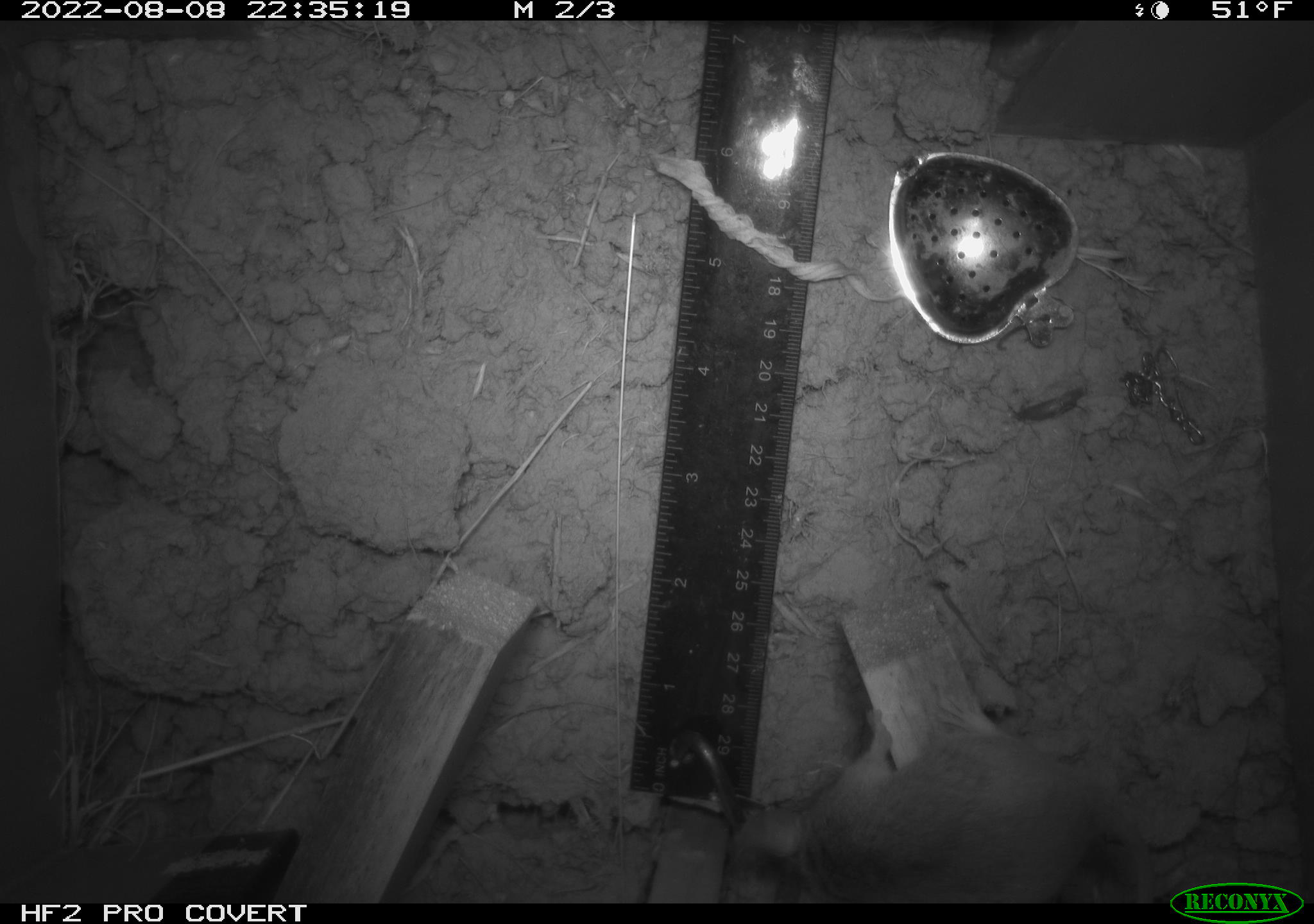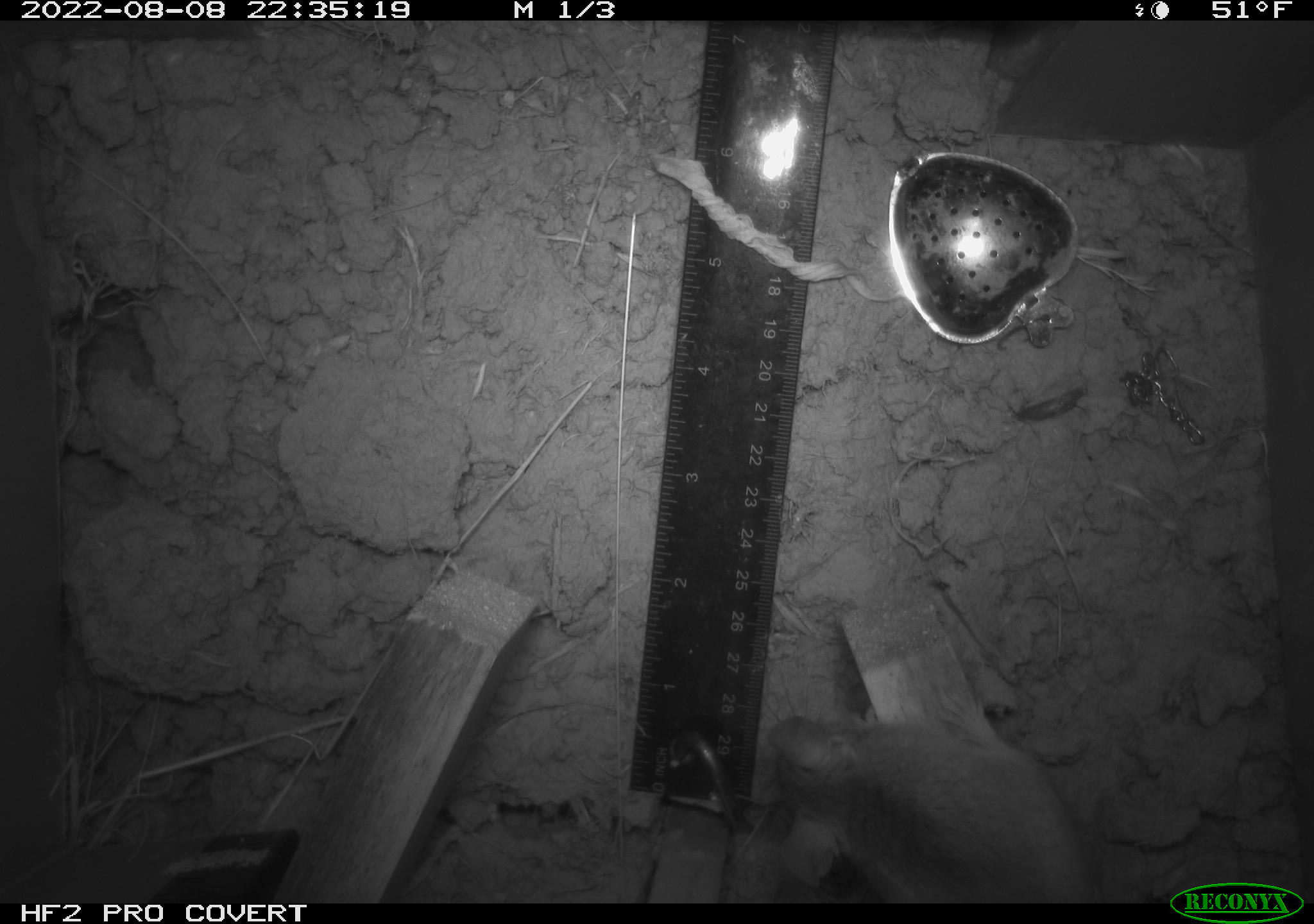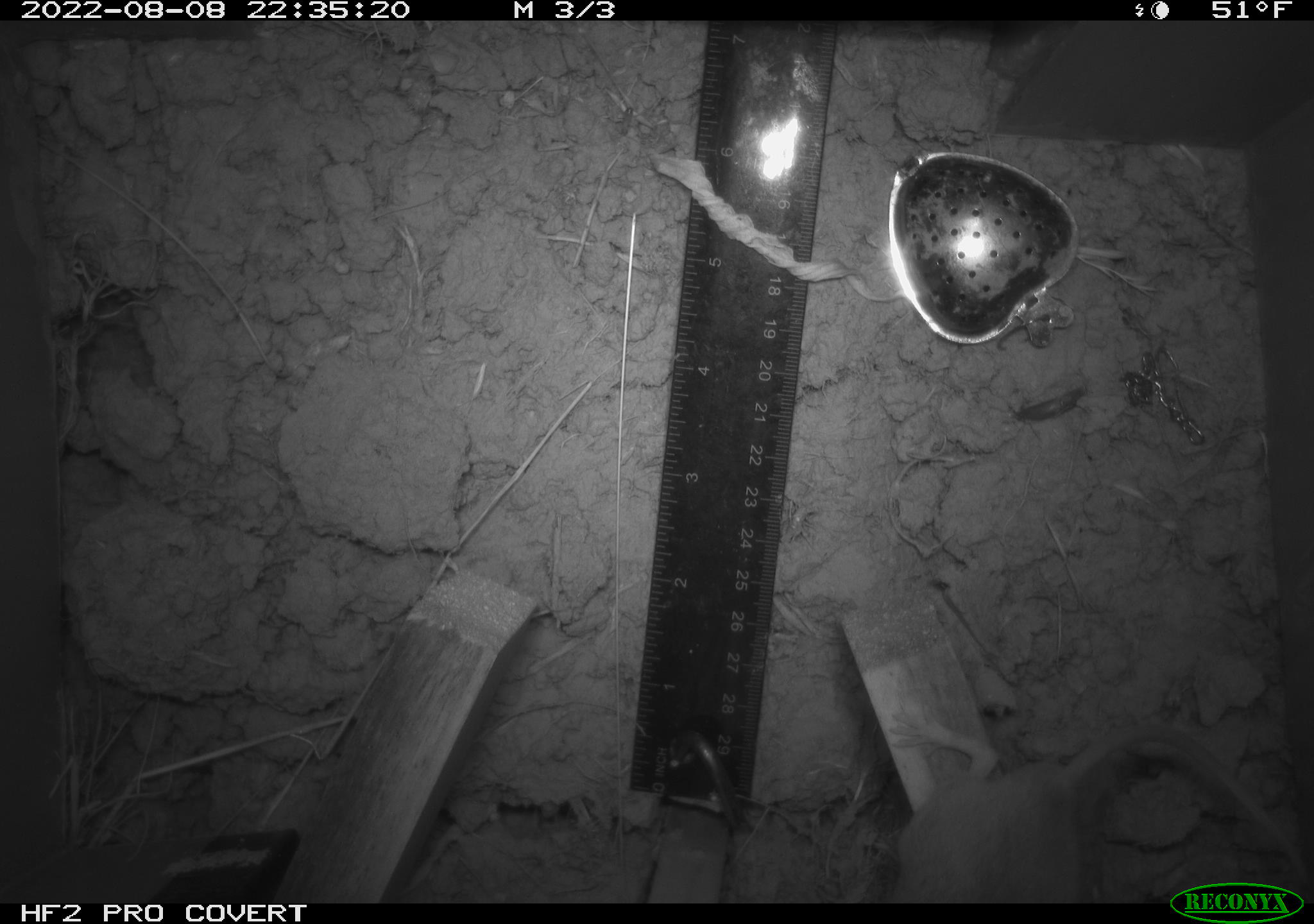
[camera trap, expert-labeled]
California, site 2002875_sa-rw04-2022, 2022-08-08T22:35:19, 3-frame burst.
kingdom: Animalia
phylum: Chordata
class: Mammalia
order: Rodentia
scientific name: Rodentia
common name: mouse species